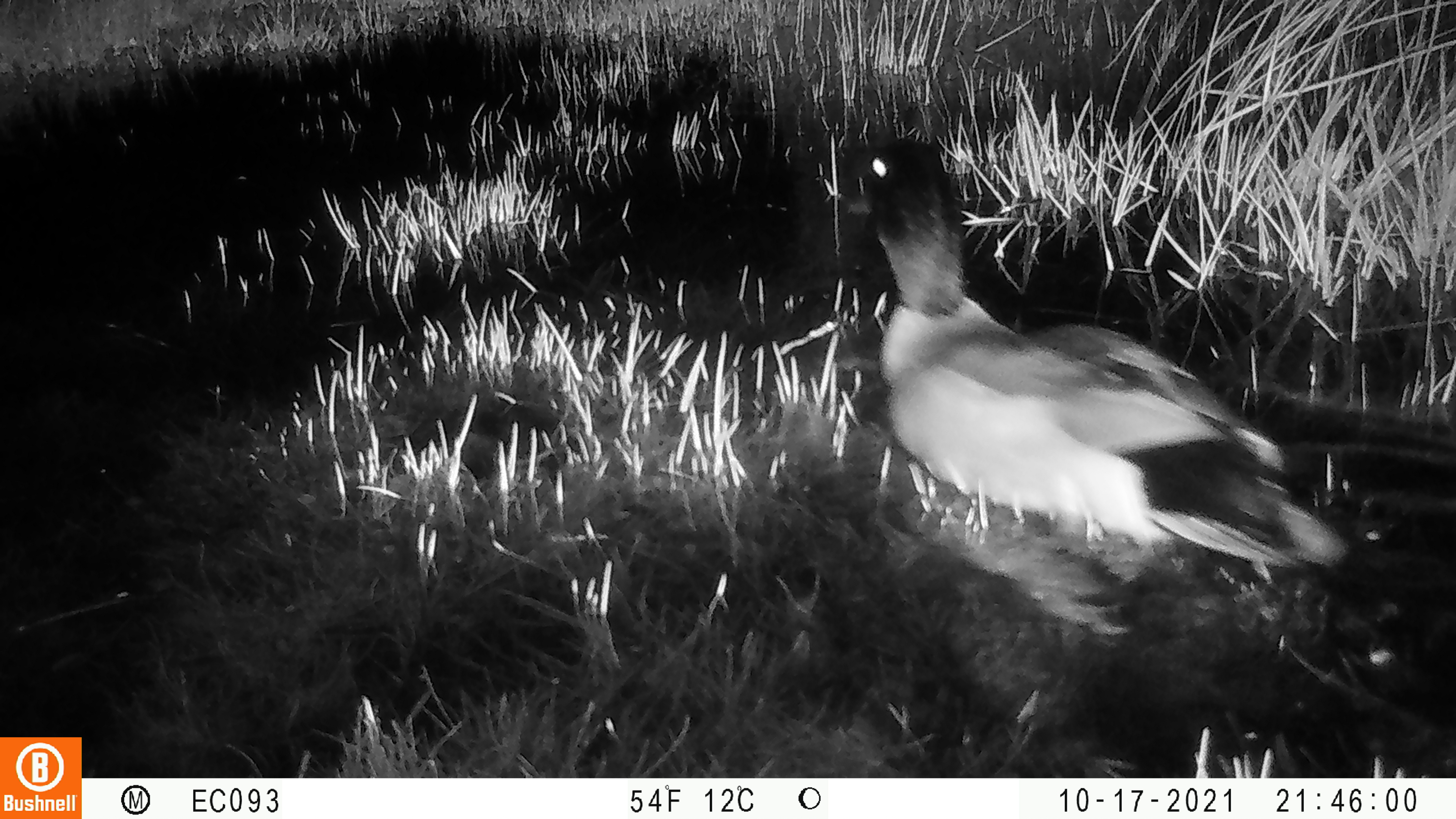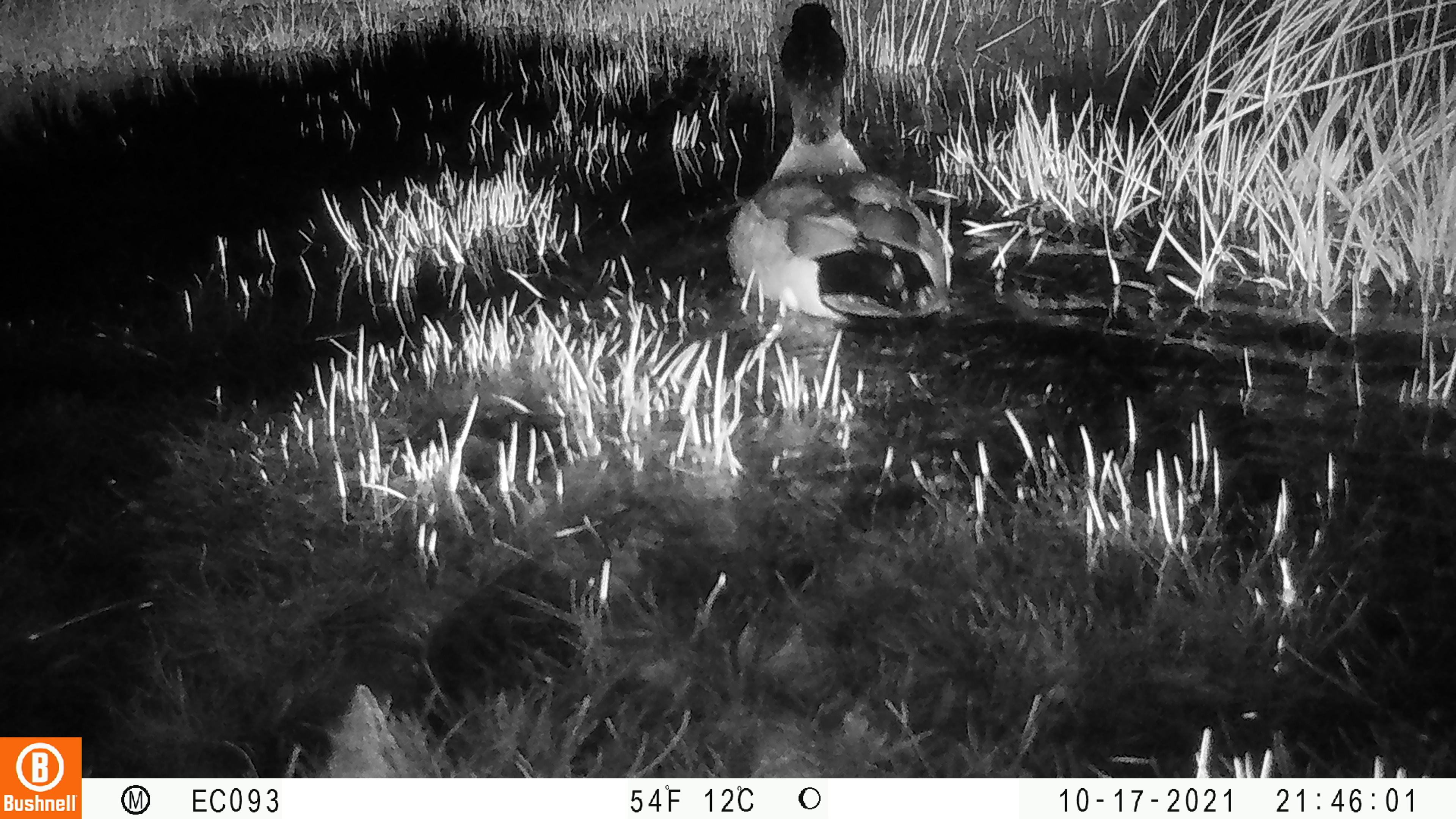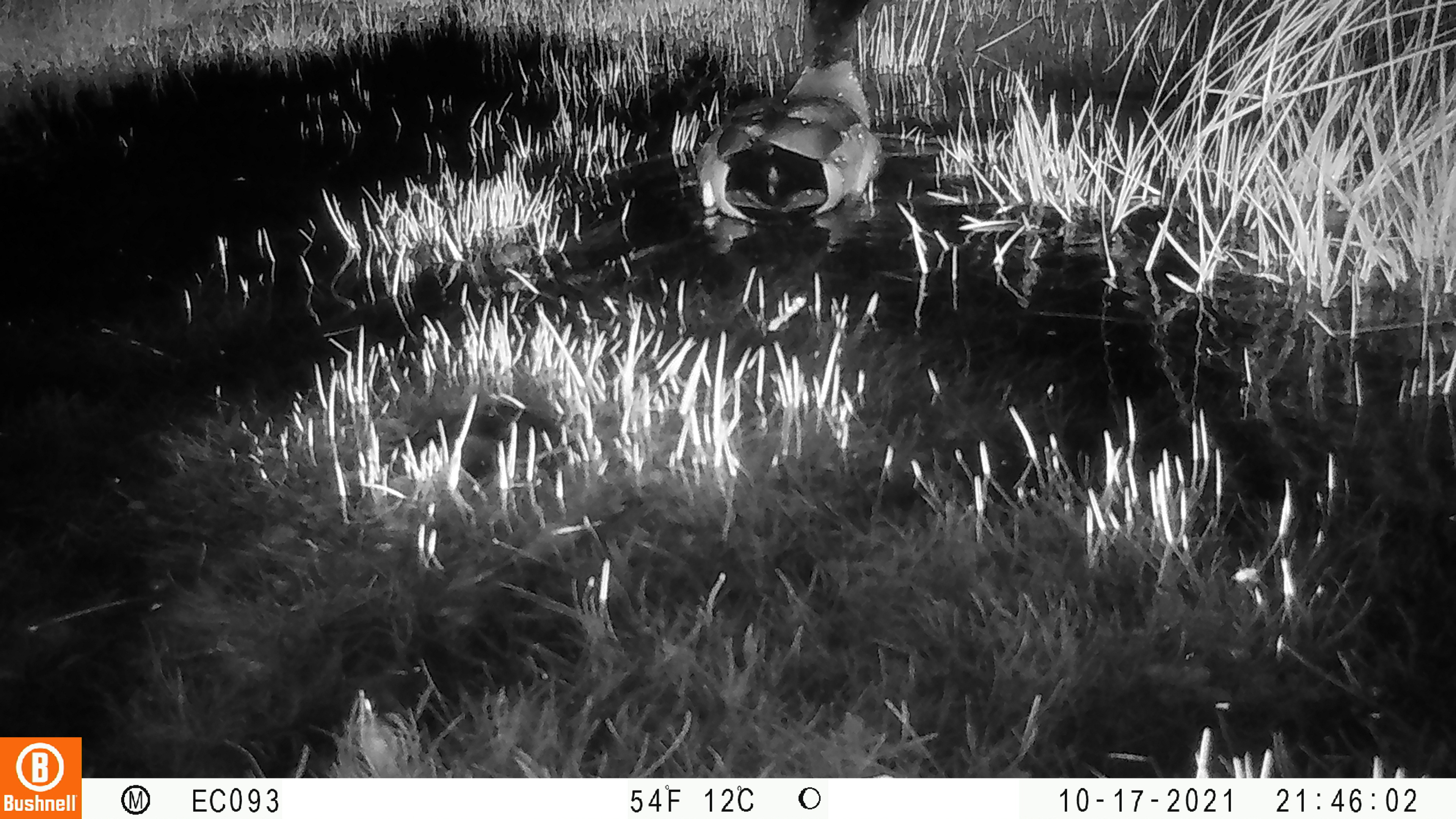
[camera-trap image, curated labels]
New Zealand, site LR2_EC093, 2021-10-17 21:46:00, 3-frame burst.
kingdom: Animalia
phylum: Chordata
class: Aves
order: Anseriformes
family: Anatidae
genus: Anas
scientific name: Anas platyrhynchos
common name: mallard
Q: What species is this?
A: Mallard (Anas platyrhynchos).